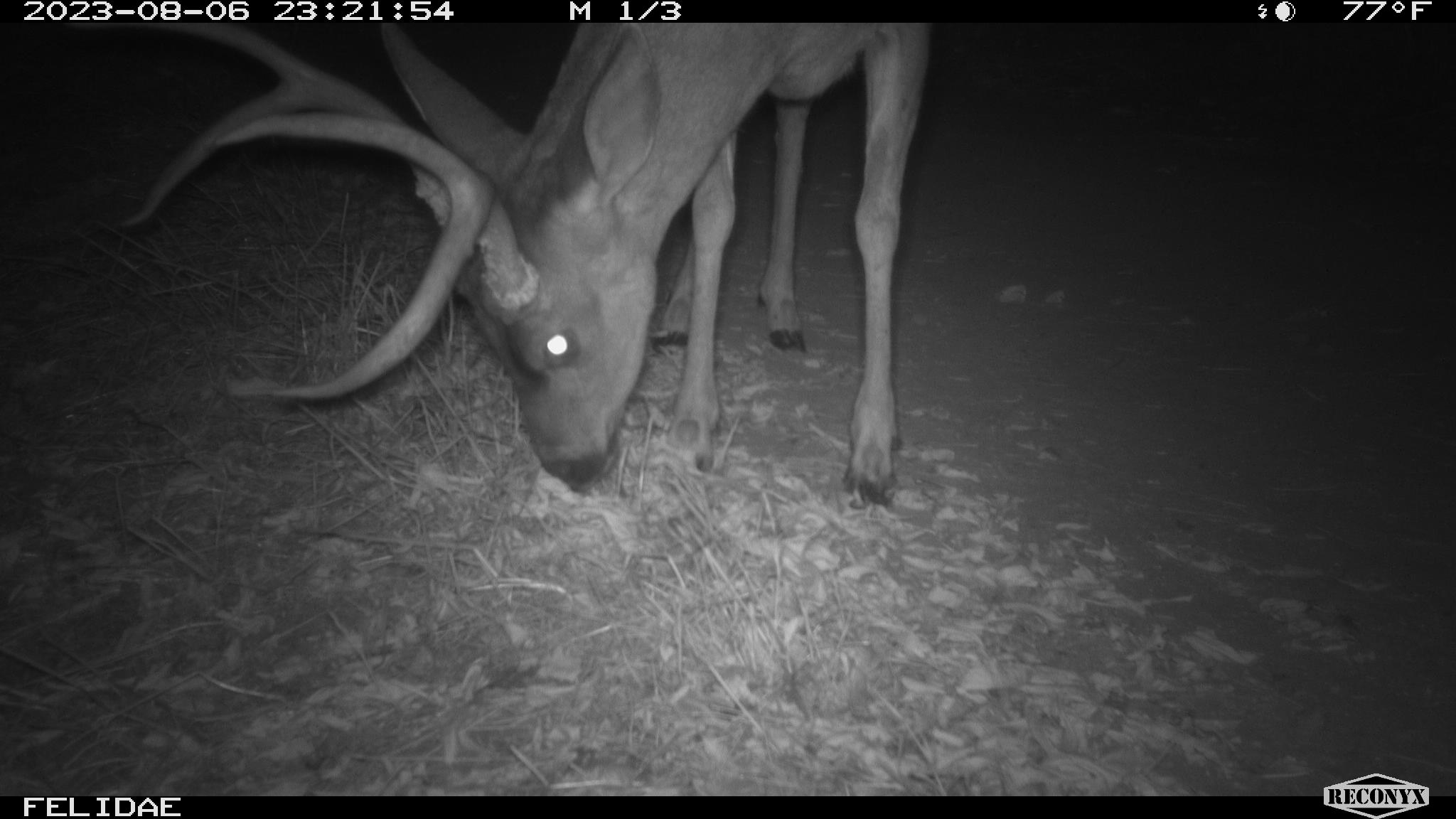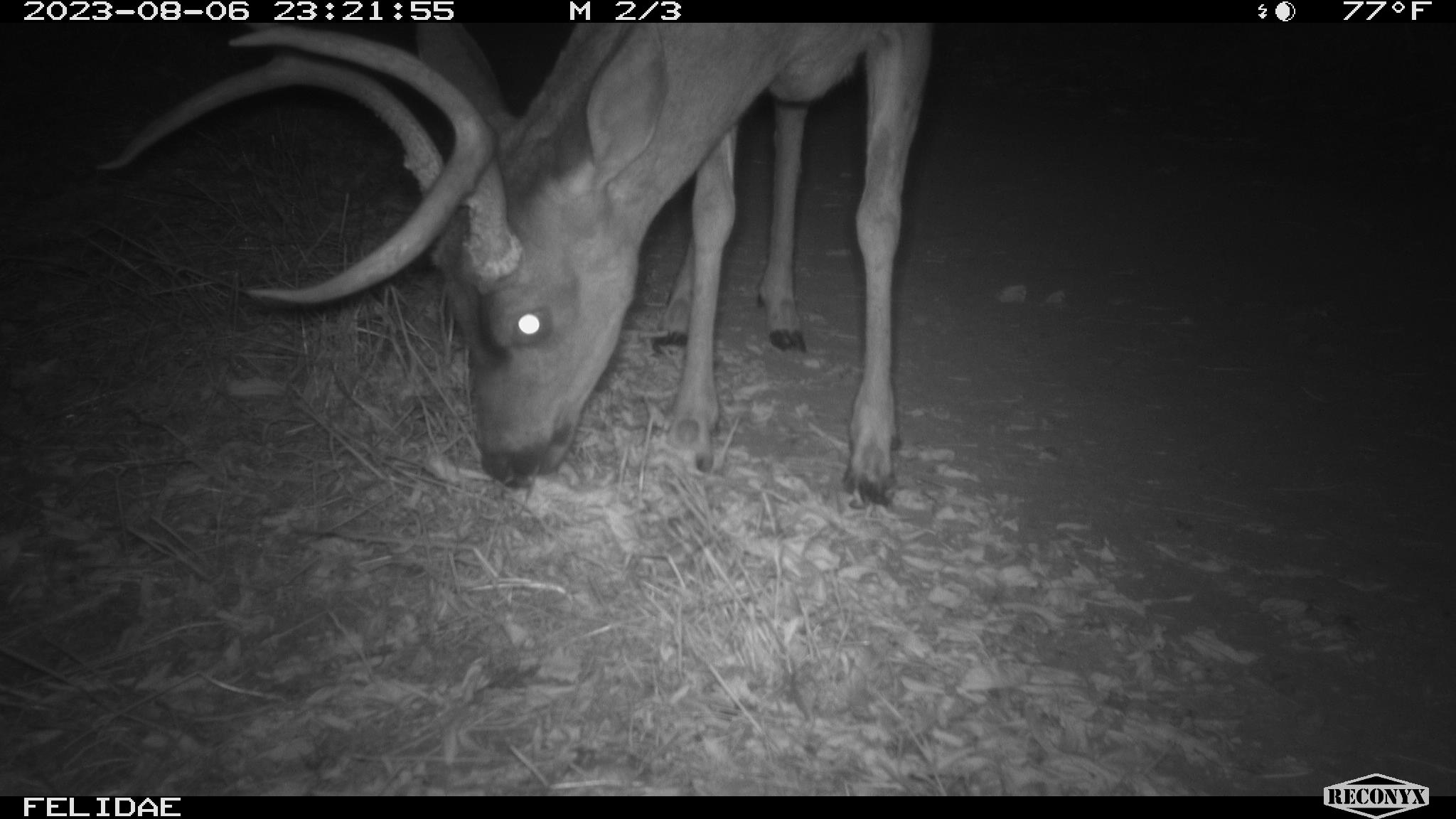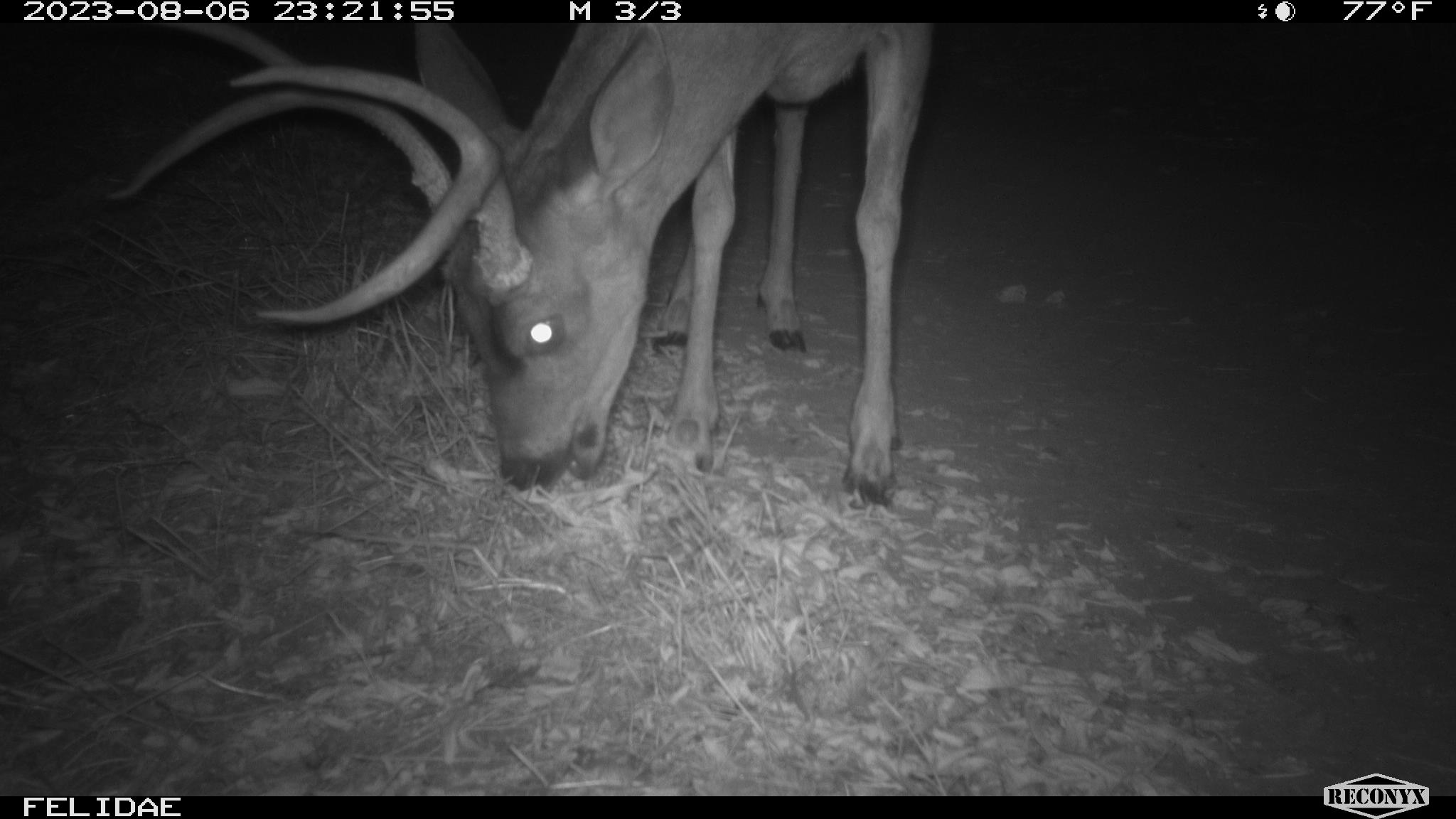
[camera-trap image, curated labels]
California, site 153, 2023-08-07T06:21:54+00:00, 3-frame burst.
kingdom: Animalia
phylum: Chordata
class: Mammalia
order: Artiodactyla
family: Cervidae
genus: Odocoileus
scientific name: Odocoileus hemionus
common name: mule deer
Mule deer (Odocoileus hemionus).